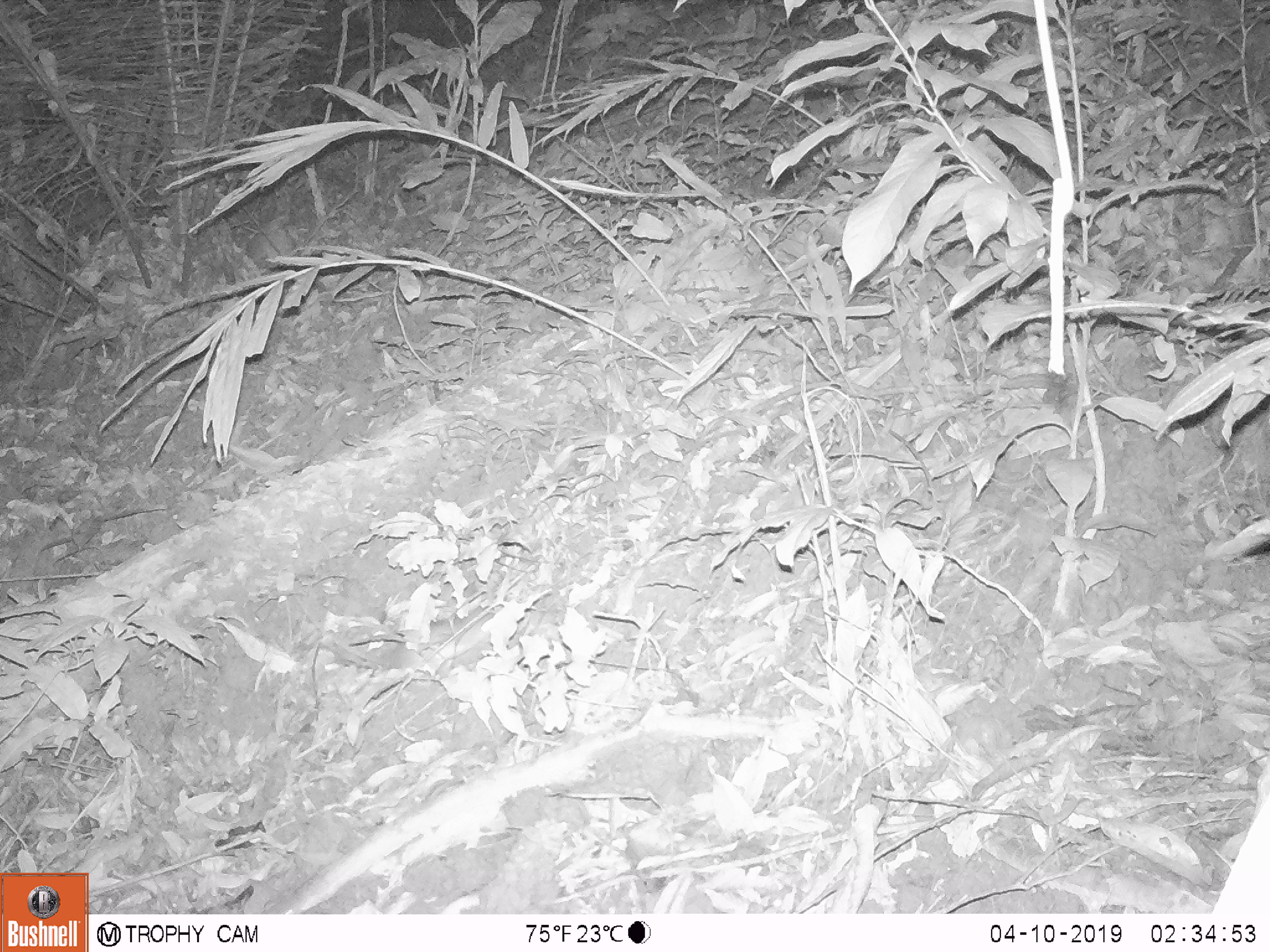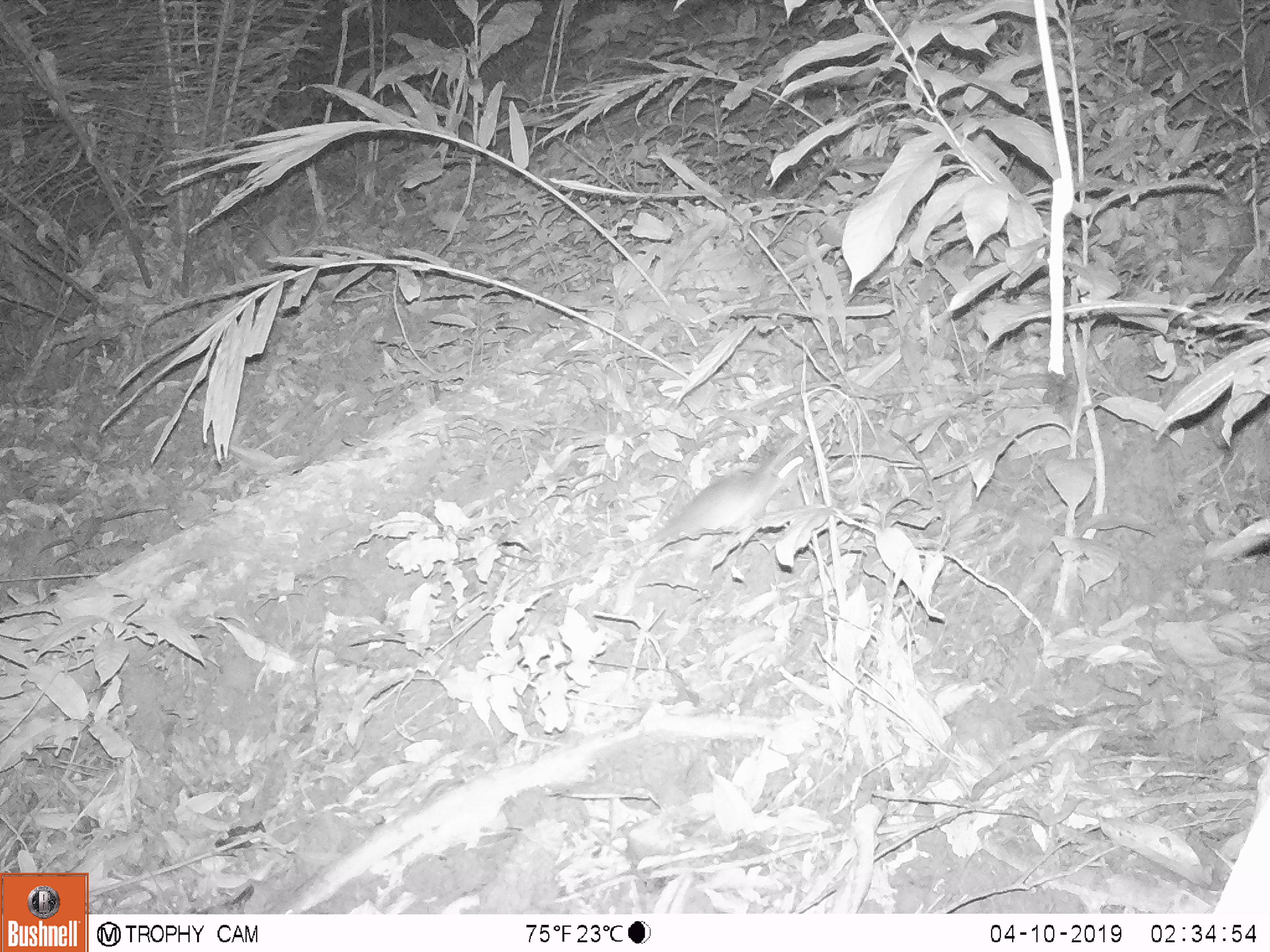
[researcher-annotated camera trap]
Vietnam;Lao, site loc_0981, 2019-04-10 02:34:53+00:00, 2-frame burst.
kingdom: Animalia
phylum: Chordata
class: Mammalia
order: Rodentia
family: Muridae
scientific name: Muridae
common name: old-world mice and rats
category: unidentified murid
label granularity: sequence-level